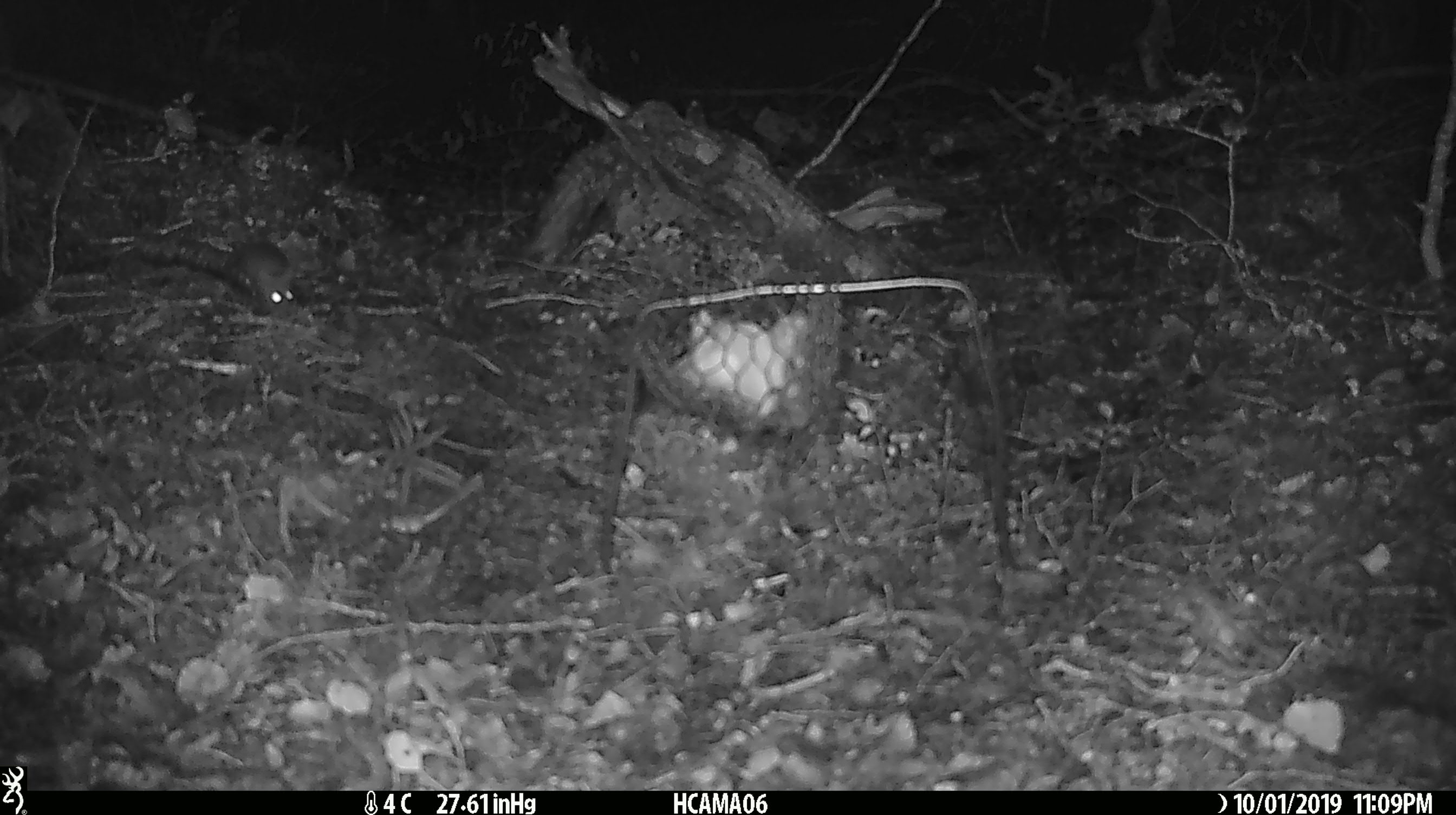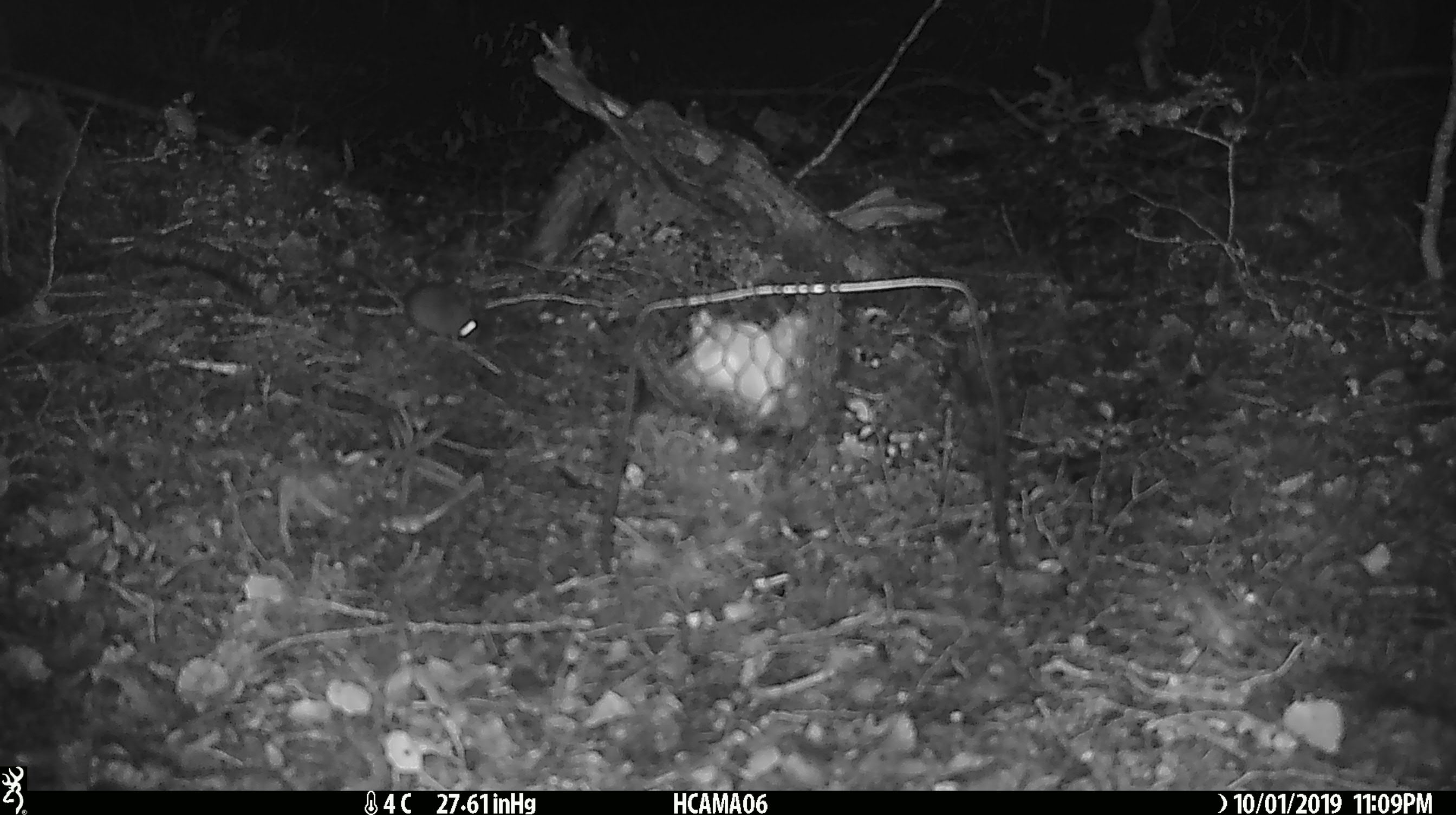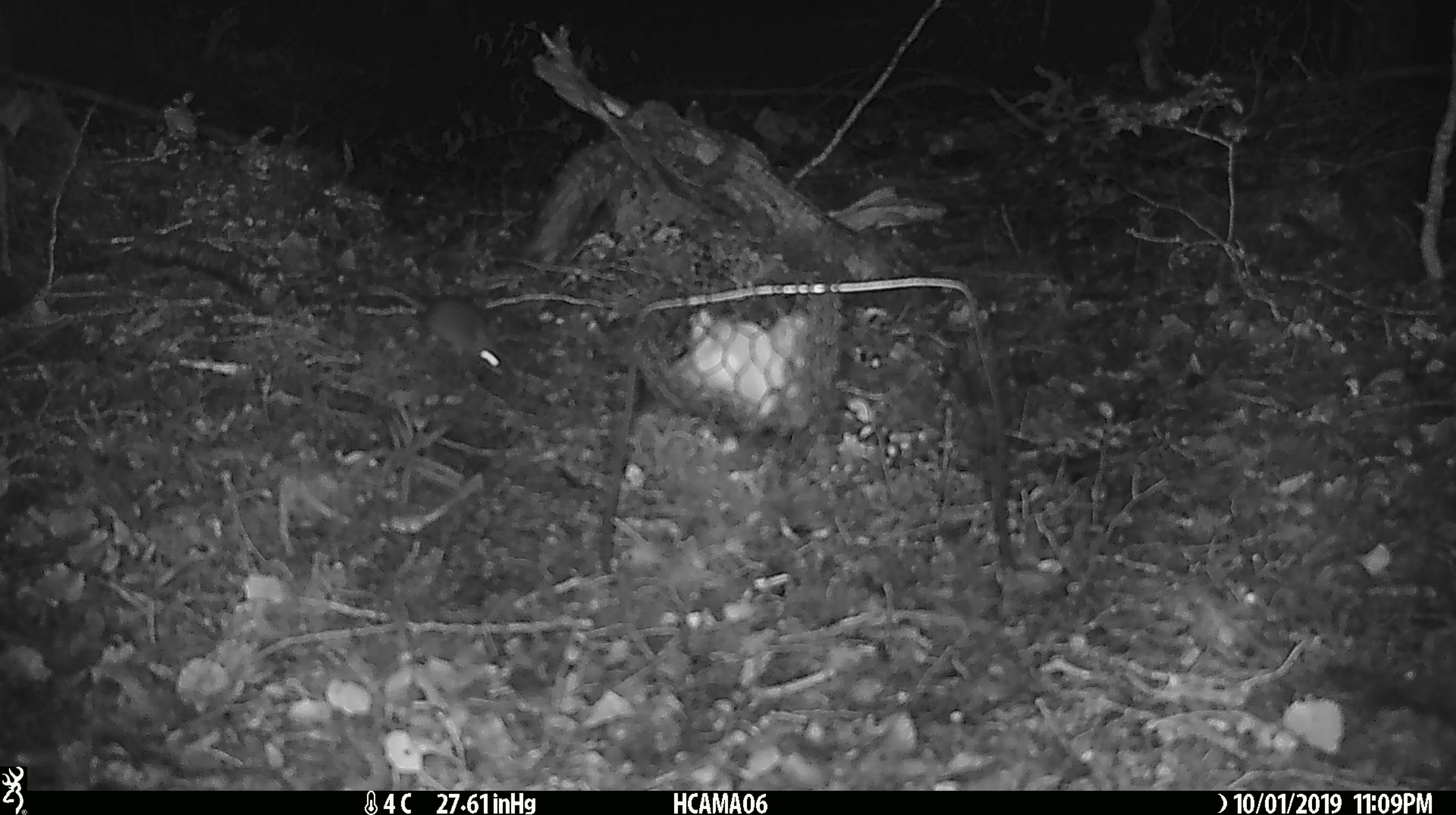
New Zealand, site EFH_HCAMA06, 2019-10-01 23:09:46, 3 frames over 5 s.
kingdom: Animalia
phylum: Chordata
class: Mammalia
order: Rodentia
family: Muridae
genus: Mus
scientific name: Mus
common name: mouse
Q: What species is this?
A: Mouse (Mus).